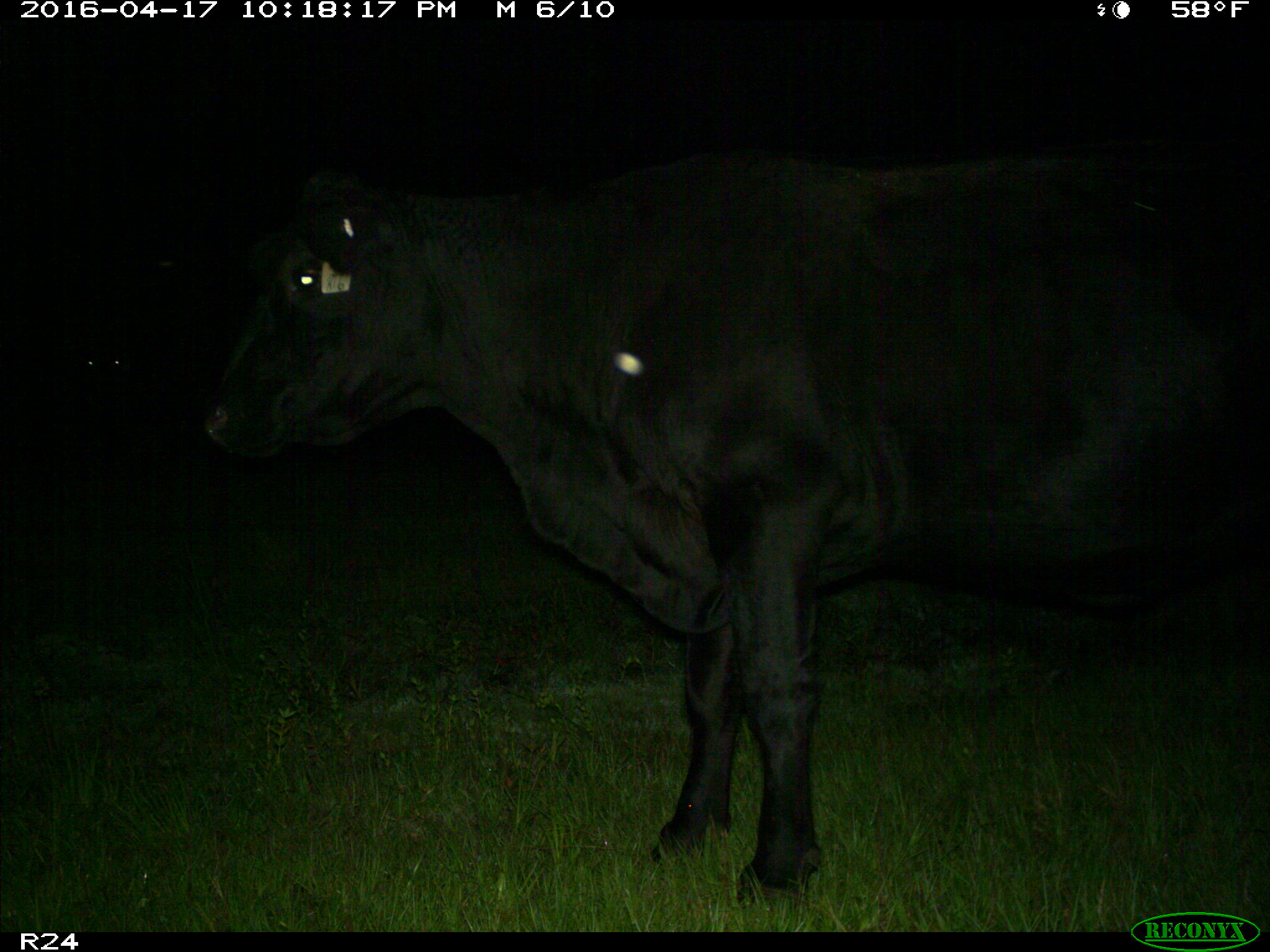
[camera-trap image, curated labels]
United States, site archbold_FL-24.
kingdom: Animalia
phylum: Chordata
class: Mammalia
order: Artiodactyla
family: Bovidae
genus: Bos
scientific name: Bos taurus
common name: domestic cow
Bos taurus (domestic cow).